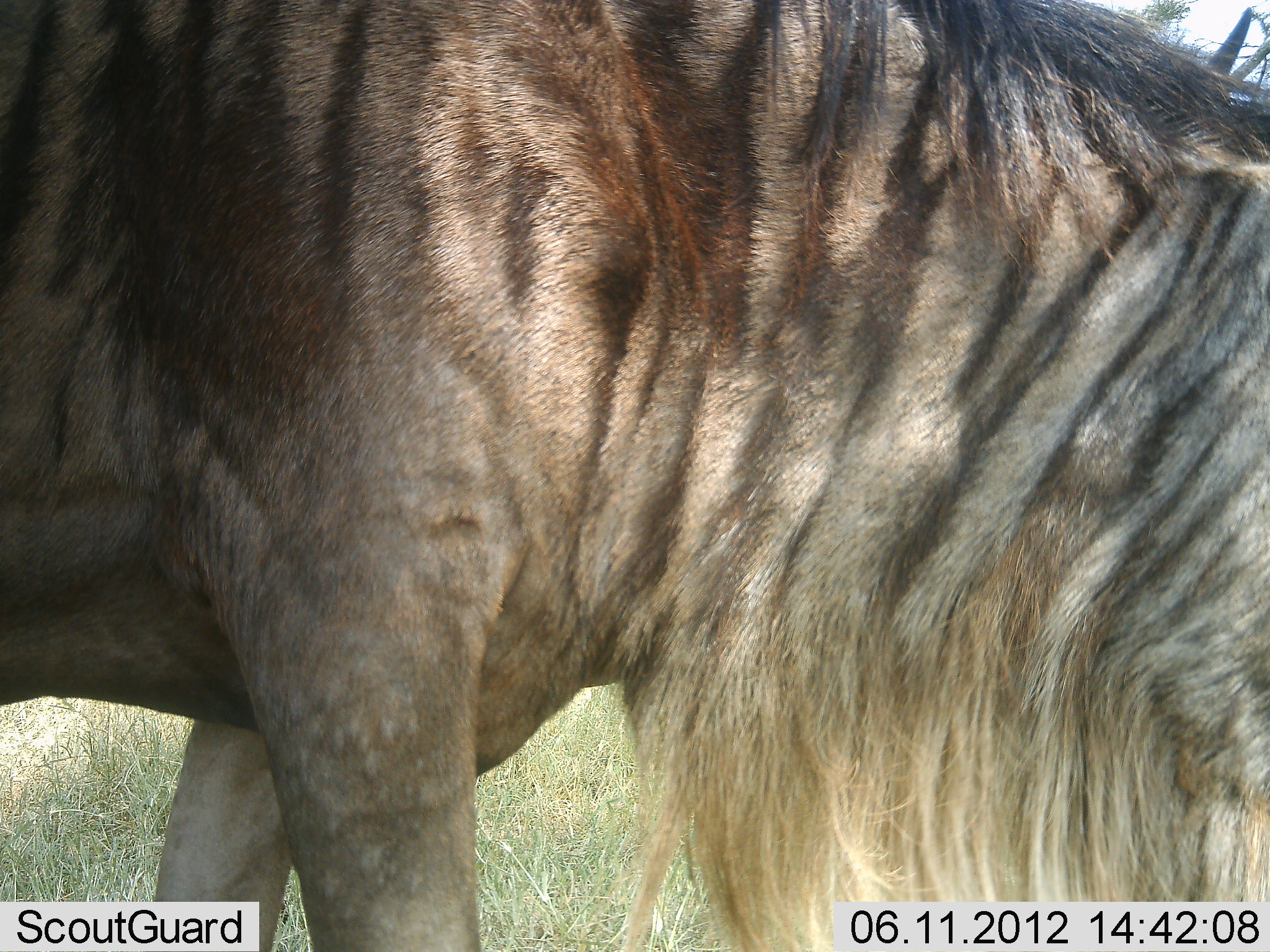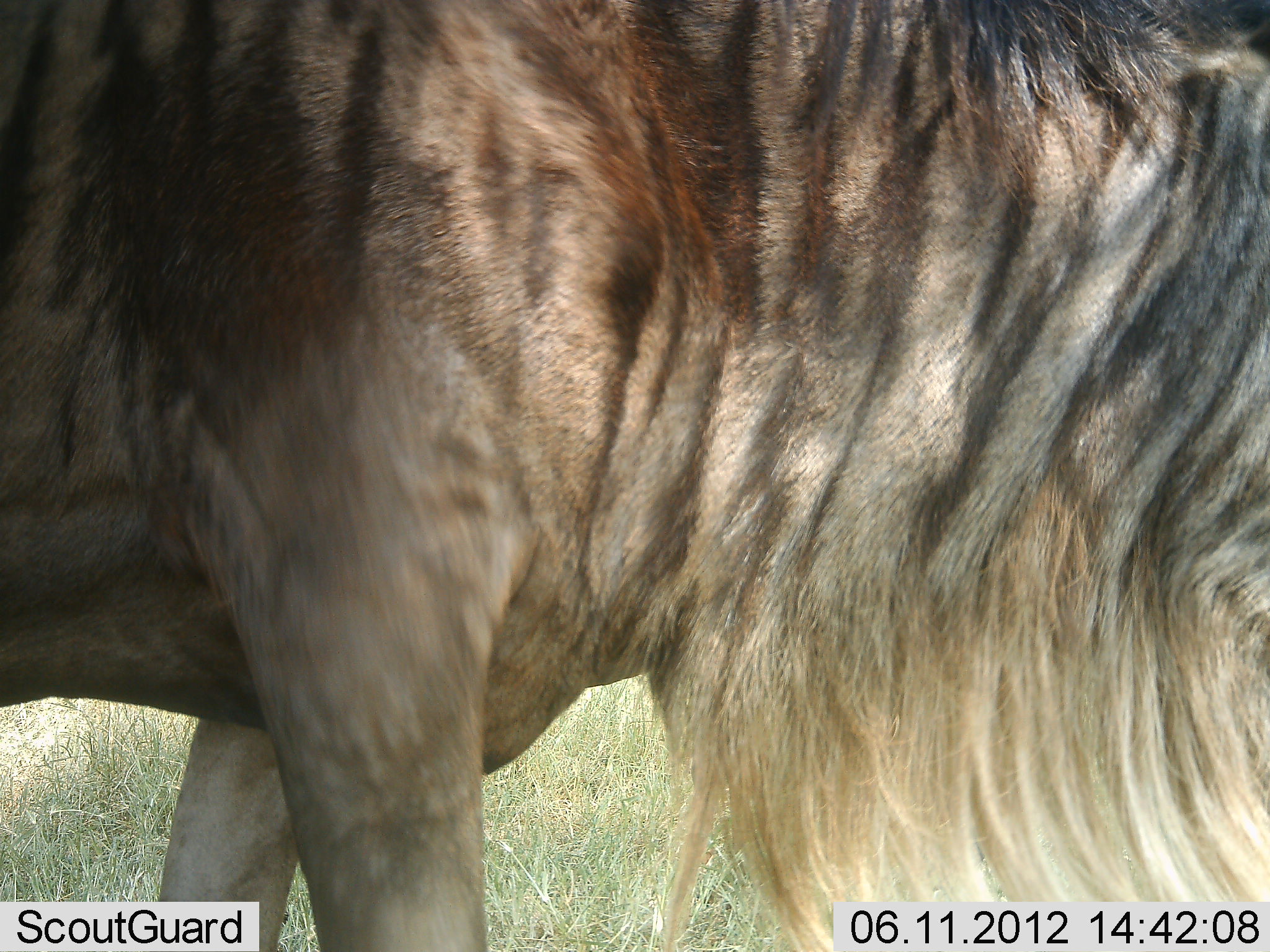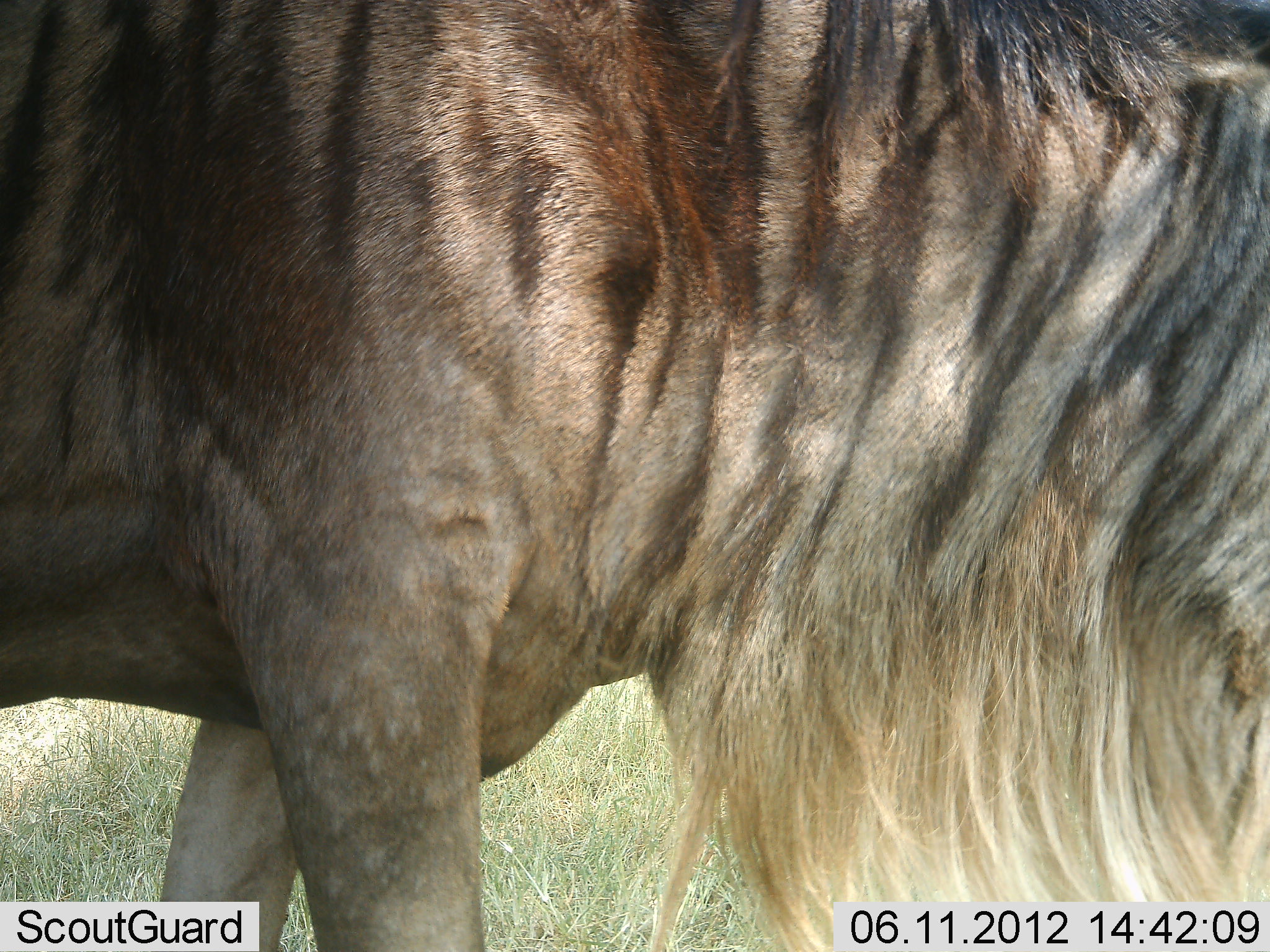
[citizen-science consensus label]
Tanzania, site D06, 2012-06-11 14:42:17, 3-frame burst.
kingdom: Animalia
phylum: Chordata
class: Mammalia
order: Artiodactyla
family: Bovidae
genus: Connochaetes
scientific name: Connochaetes taurinus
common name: blue wildebeest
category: wildebeest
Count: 1.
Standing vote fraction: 70%.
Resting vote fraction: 0%.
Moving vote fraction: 10%.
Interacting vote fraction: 0%.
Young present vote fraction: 0%.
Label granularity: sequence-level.